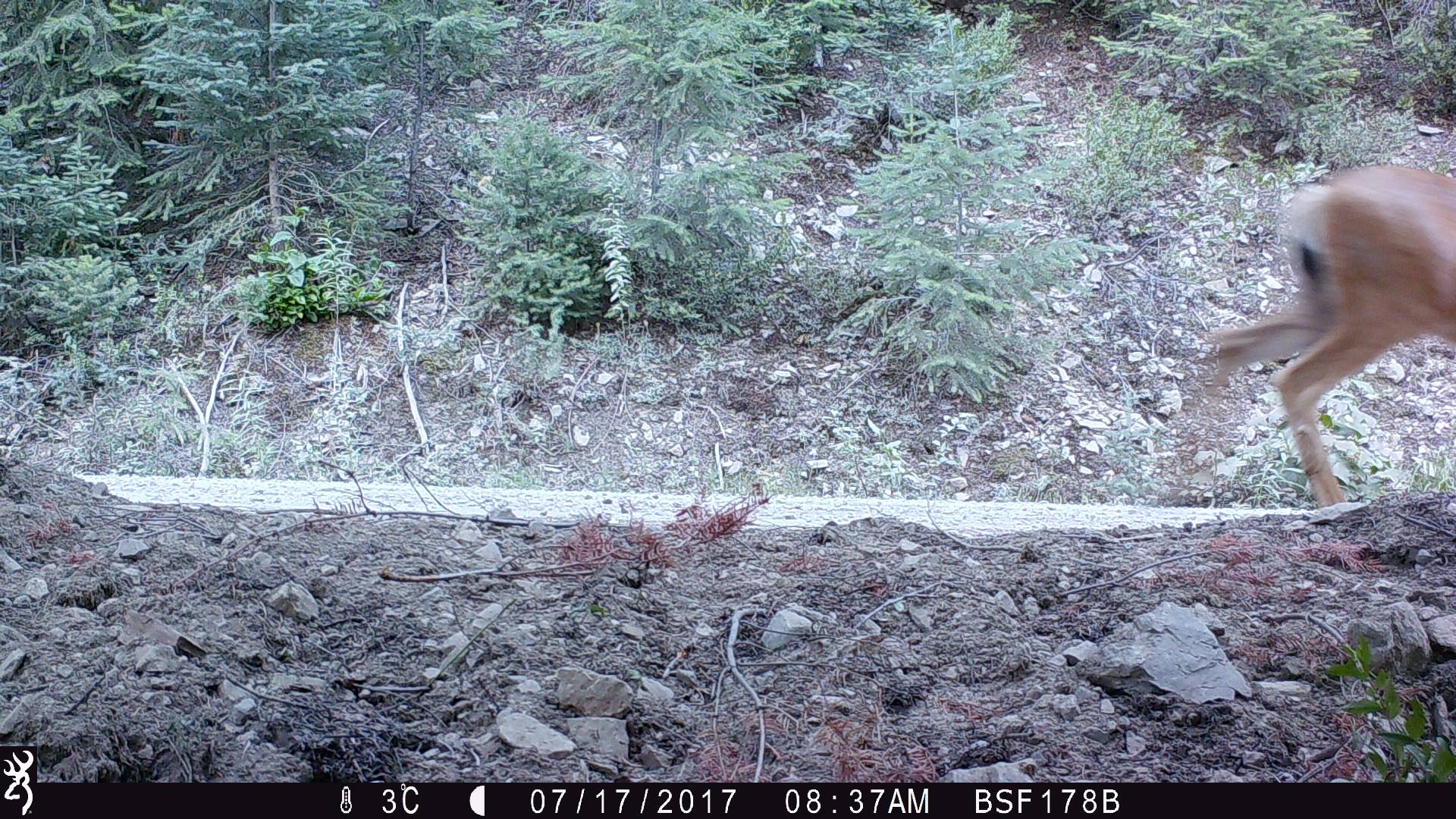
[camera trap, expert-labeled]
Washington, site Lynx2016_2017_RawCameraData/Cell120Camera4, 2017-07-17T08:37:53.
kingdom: Animalia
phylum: Chordata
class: Mammalia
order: Artiodactyla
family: Cervidae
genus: Odocoileus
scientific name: Odocoileus hemionus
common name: mule deer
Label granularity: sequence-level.